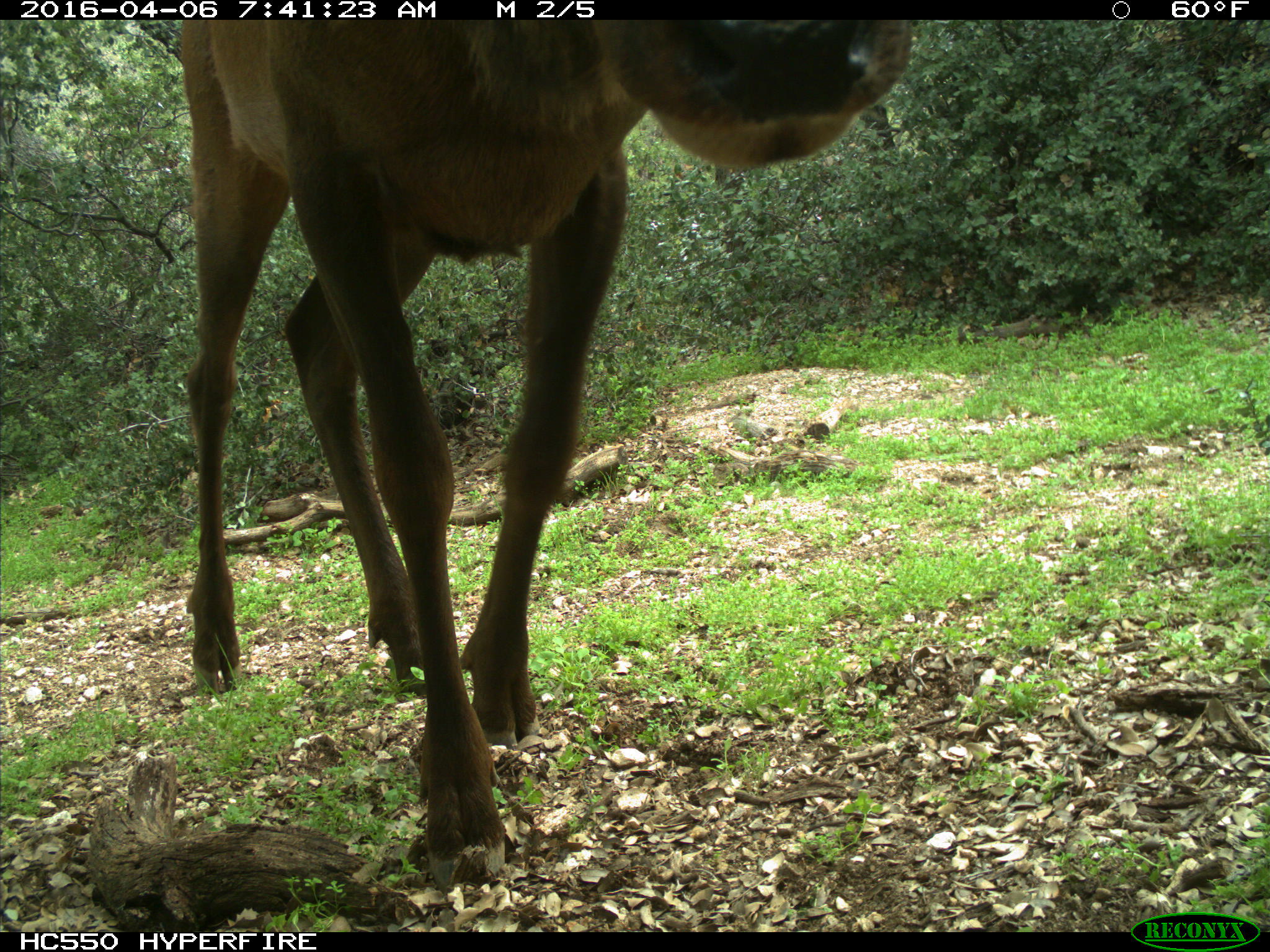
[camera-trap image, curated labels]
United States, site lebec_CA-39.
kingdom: Animalia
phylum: Chordata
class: Mammalia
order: Artiodactyla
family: Cervidae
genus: Cervus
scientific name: Cervus canadensis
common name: elk